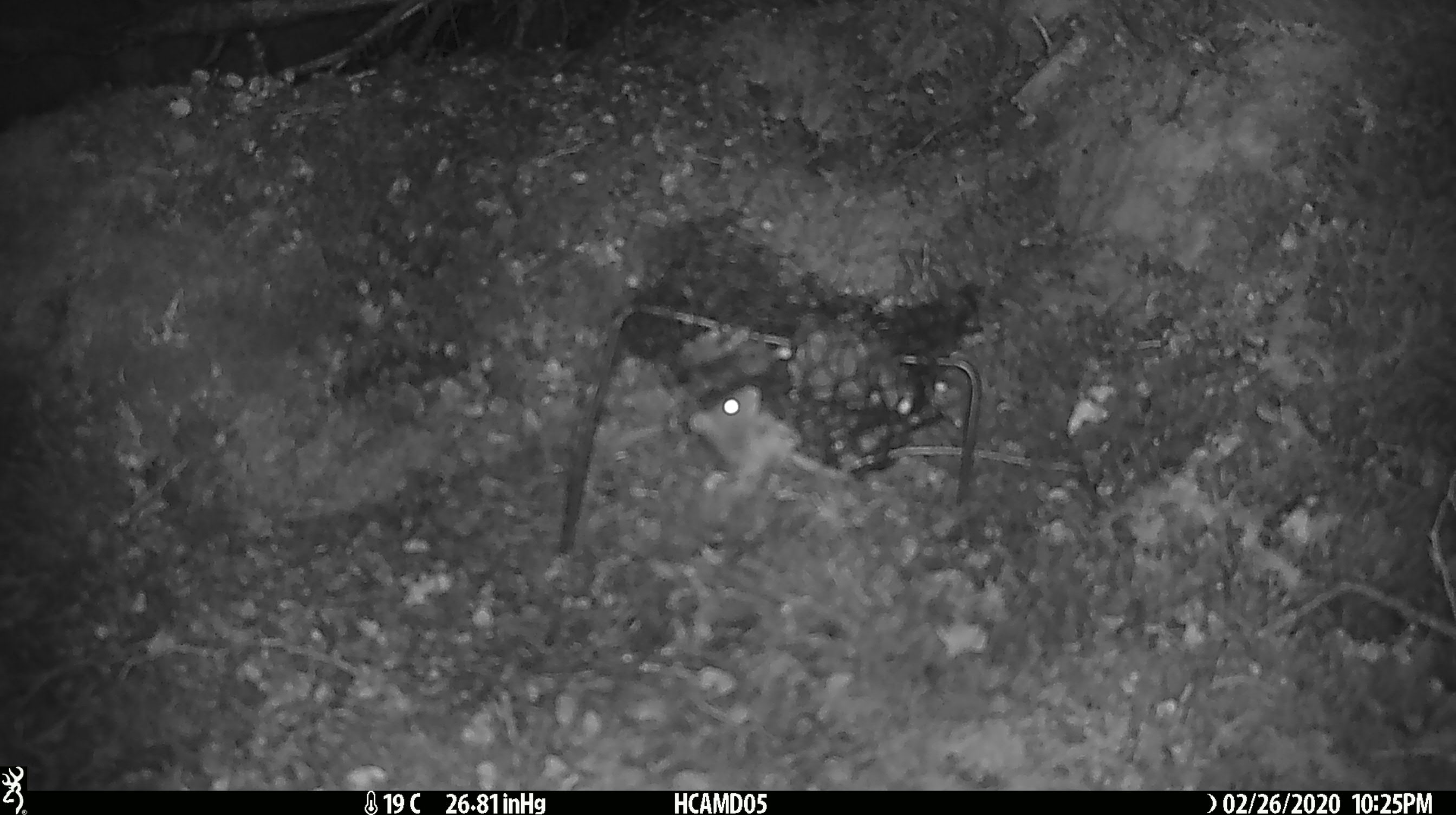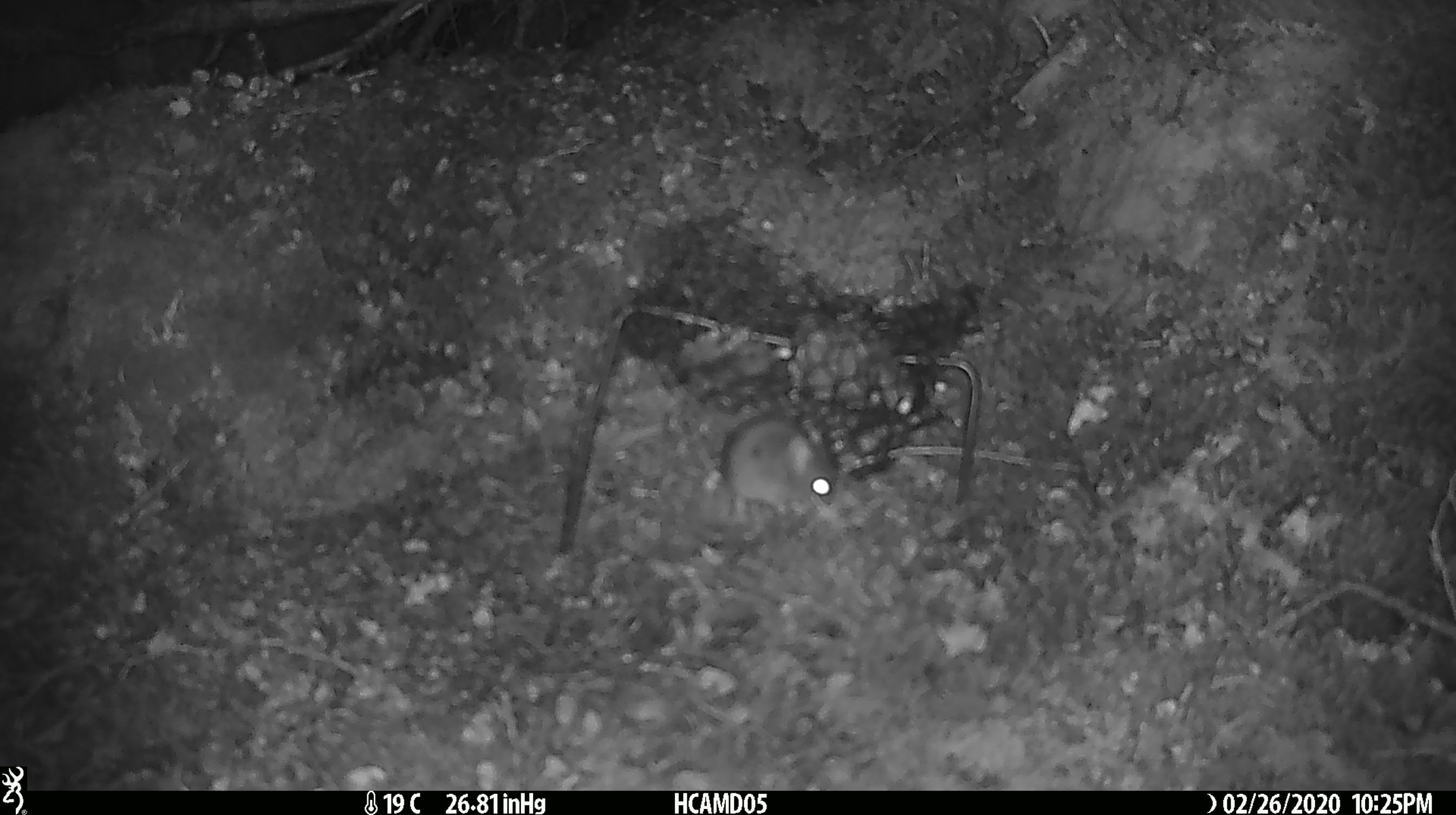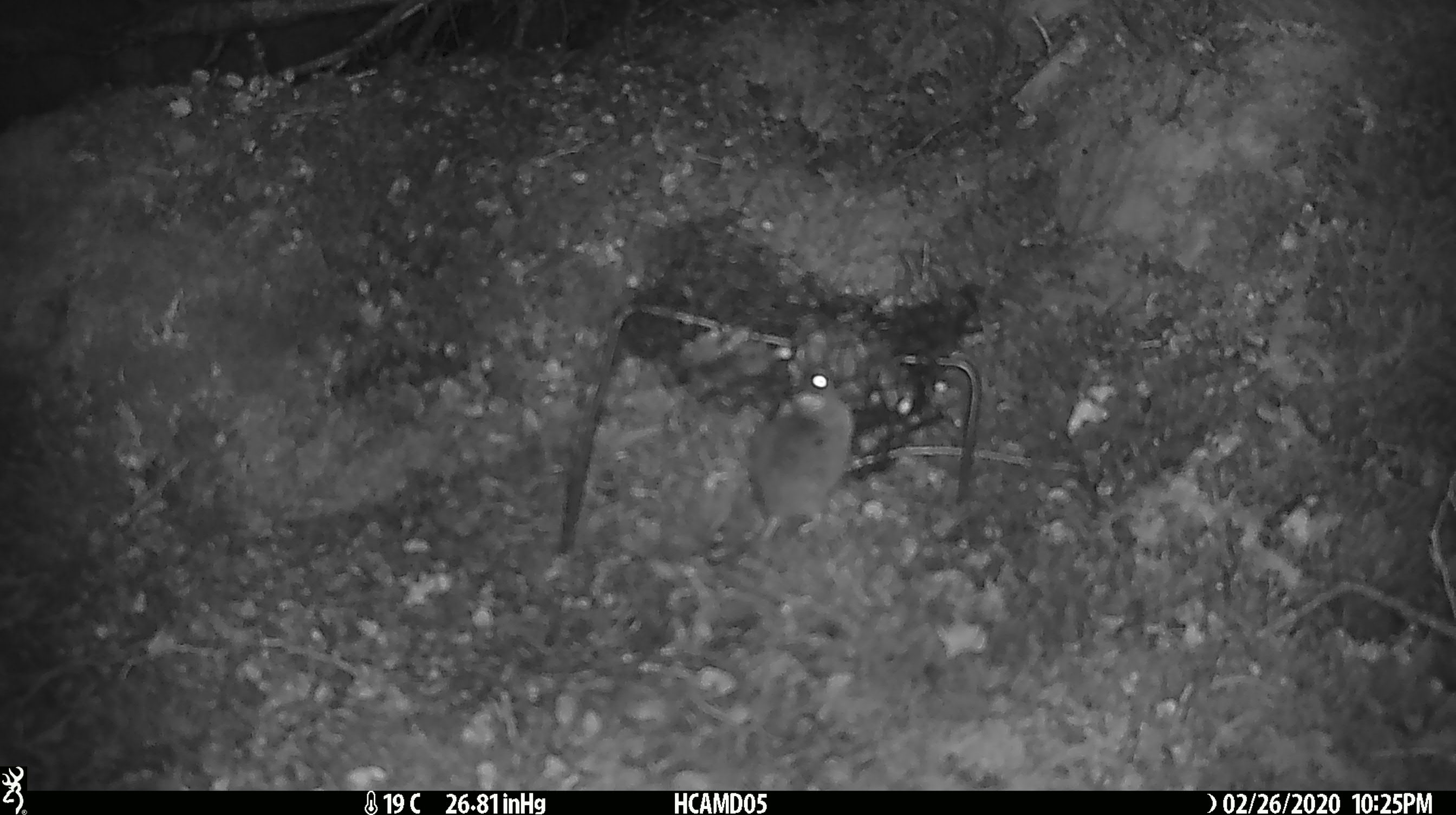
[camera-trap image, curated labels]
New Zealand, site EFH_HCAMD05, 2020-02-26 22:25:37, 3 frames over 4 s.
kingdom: Animalia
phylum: Chordata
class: Mammalia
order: Rodentia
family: Muridae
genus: Mus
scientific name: Mus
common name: mouse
Mouse (Mus).